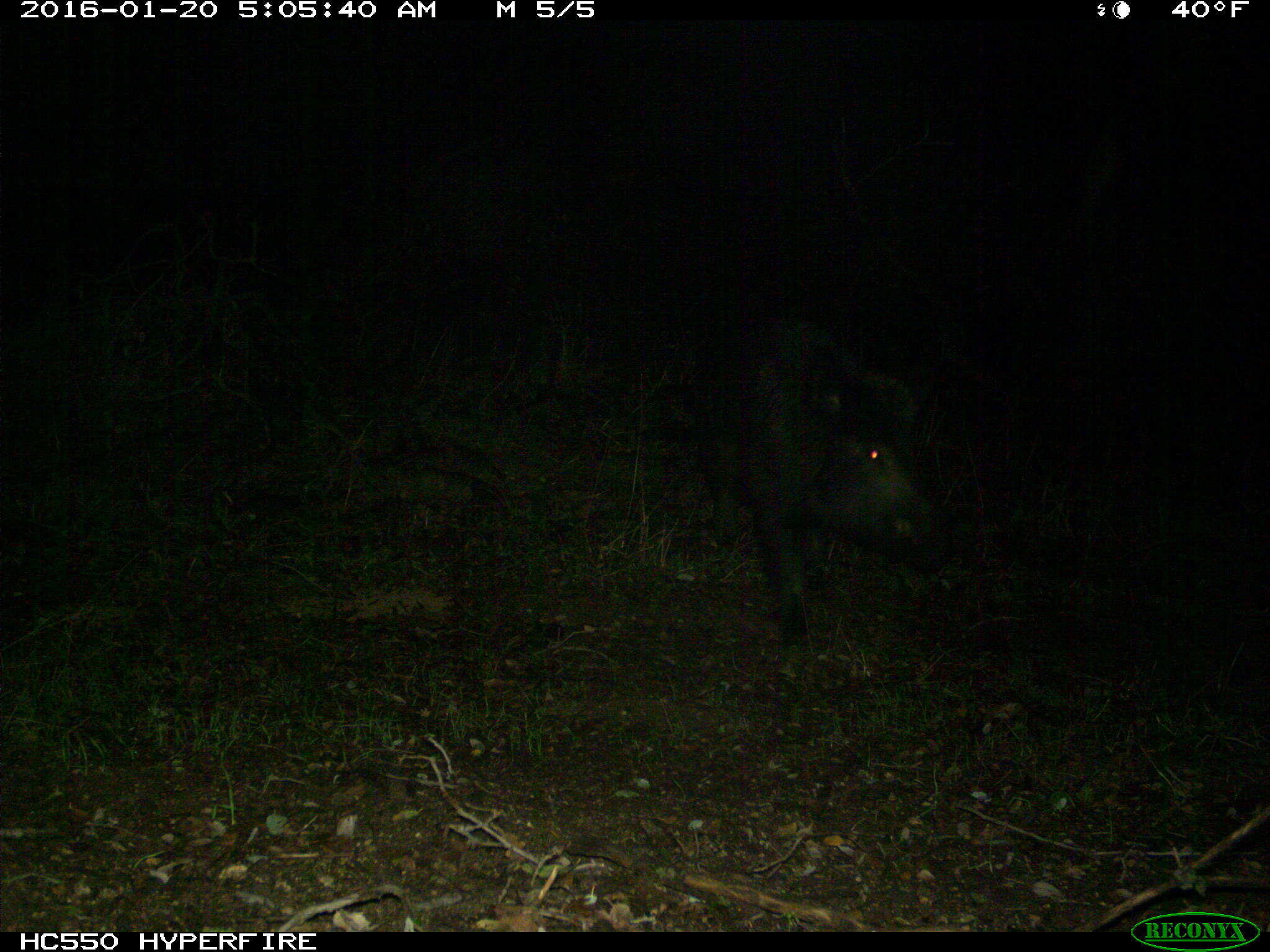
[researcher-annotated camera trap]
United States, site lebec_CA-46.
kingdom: Animalia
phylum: Chordata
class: Mammalia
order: Artiodactyla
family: Suidae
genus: Sus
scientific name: Sus scrofa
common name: wild boar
Sus scrofa (wild boar).